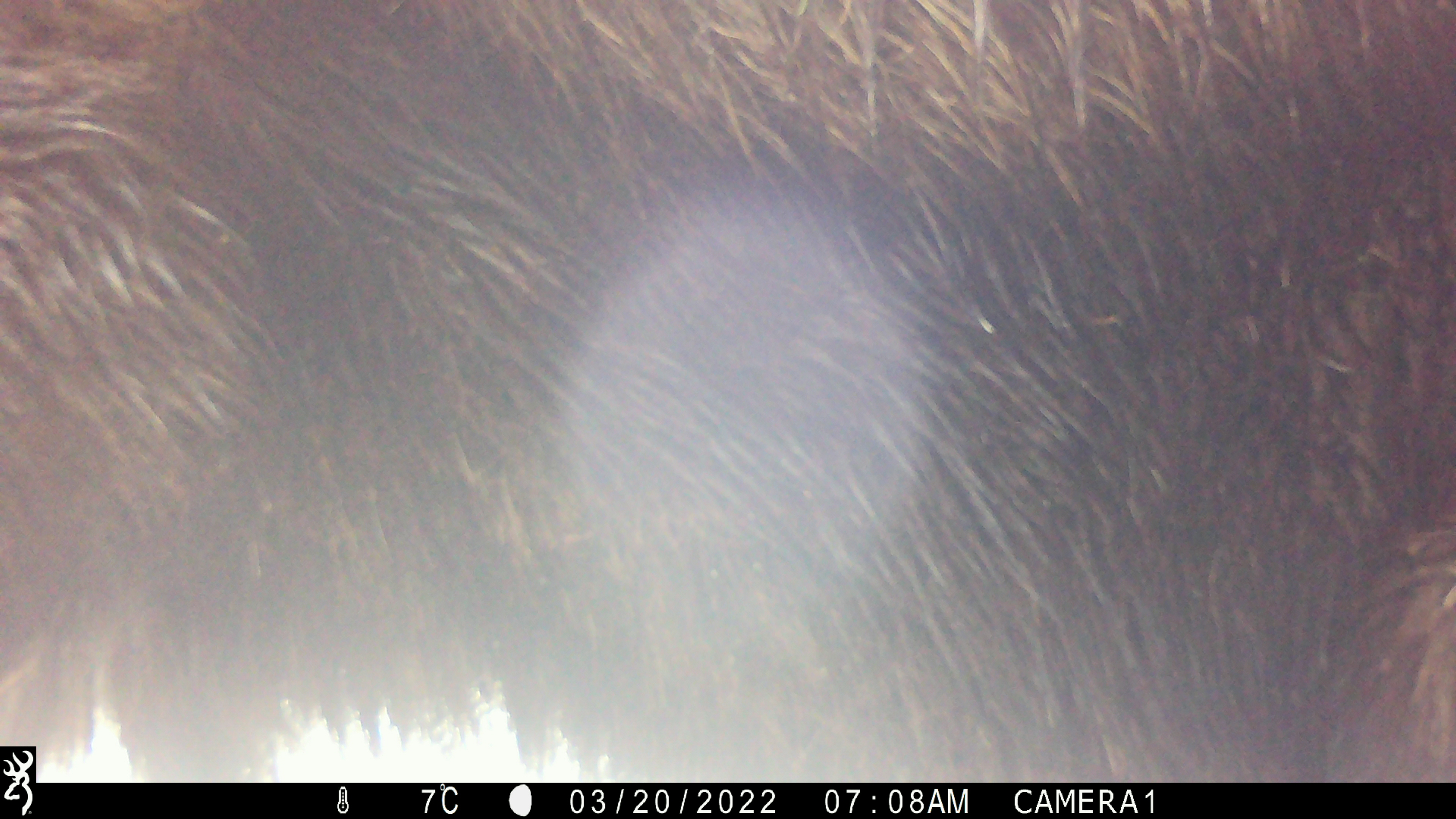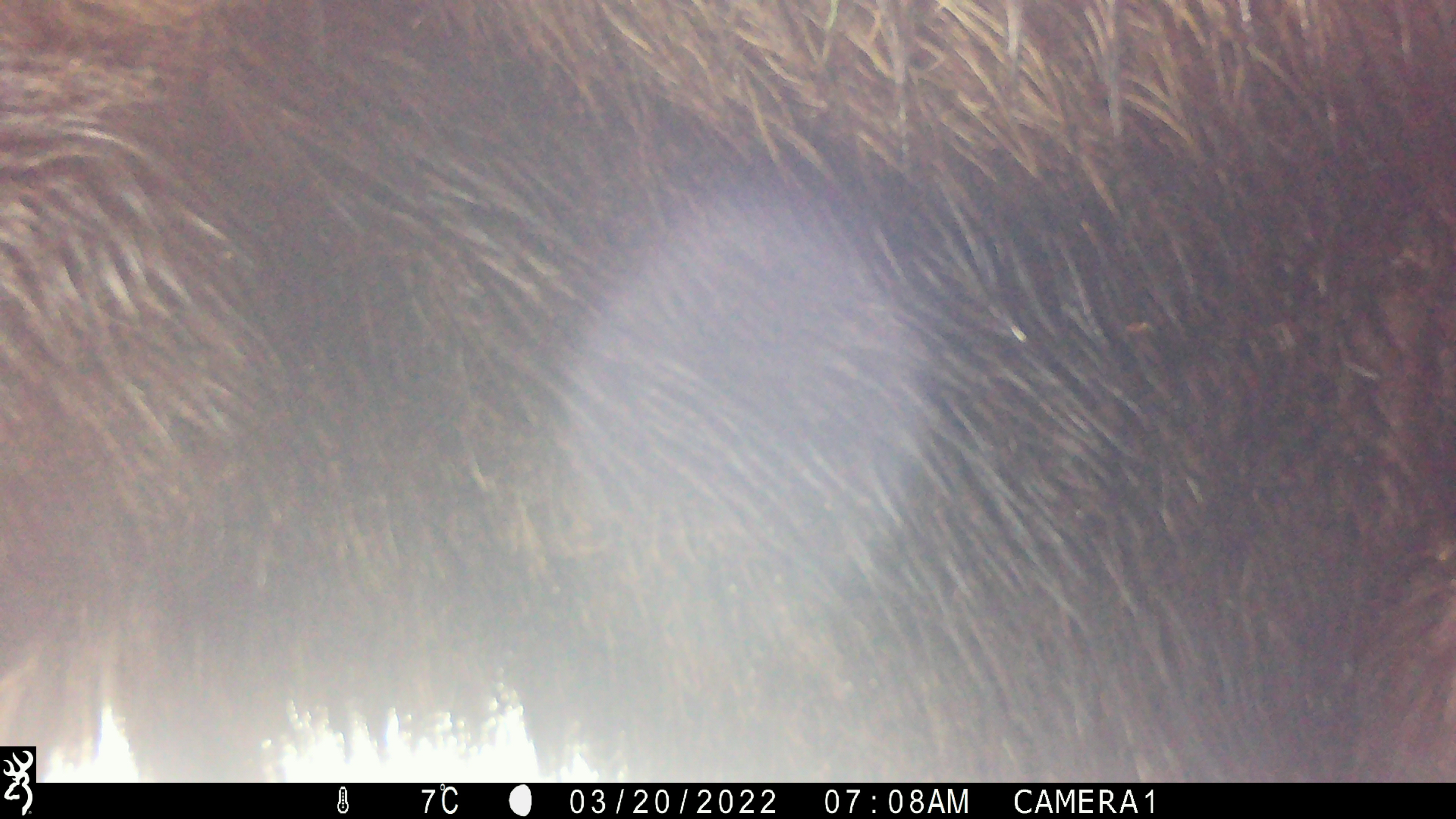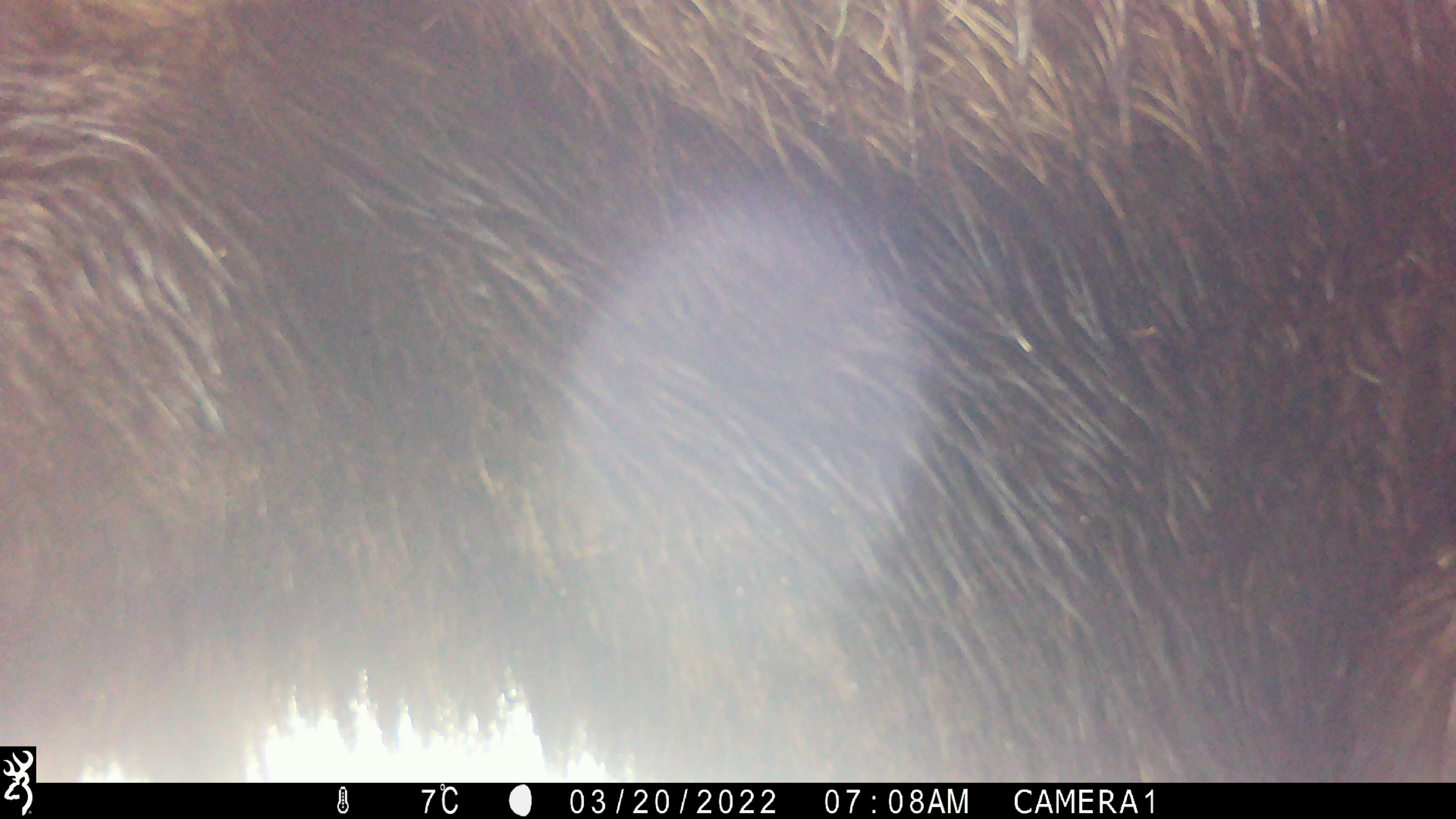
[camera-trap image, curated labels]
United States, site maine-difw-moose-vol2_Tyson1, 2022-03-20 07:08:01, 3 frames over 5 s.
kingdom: Animalia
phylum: Chordata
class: Mammalia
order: Artiodactyla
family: Cervidae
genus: Alces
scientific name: Alces alces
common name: moose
Moose (Alces alces).